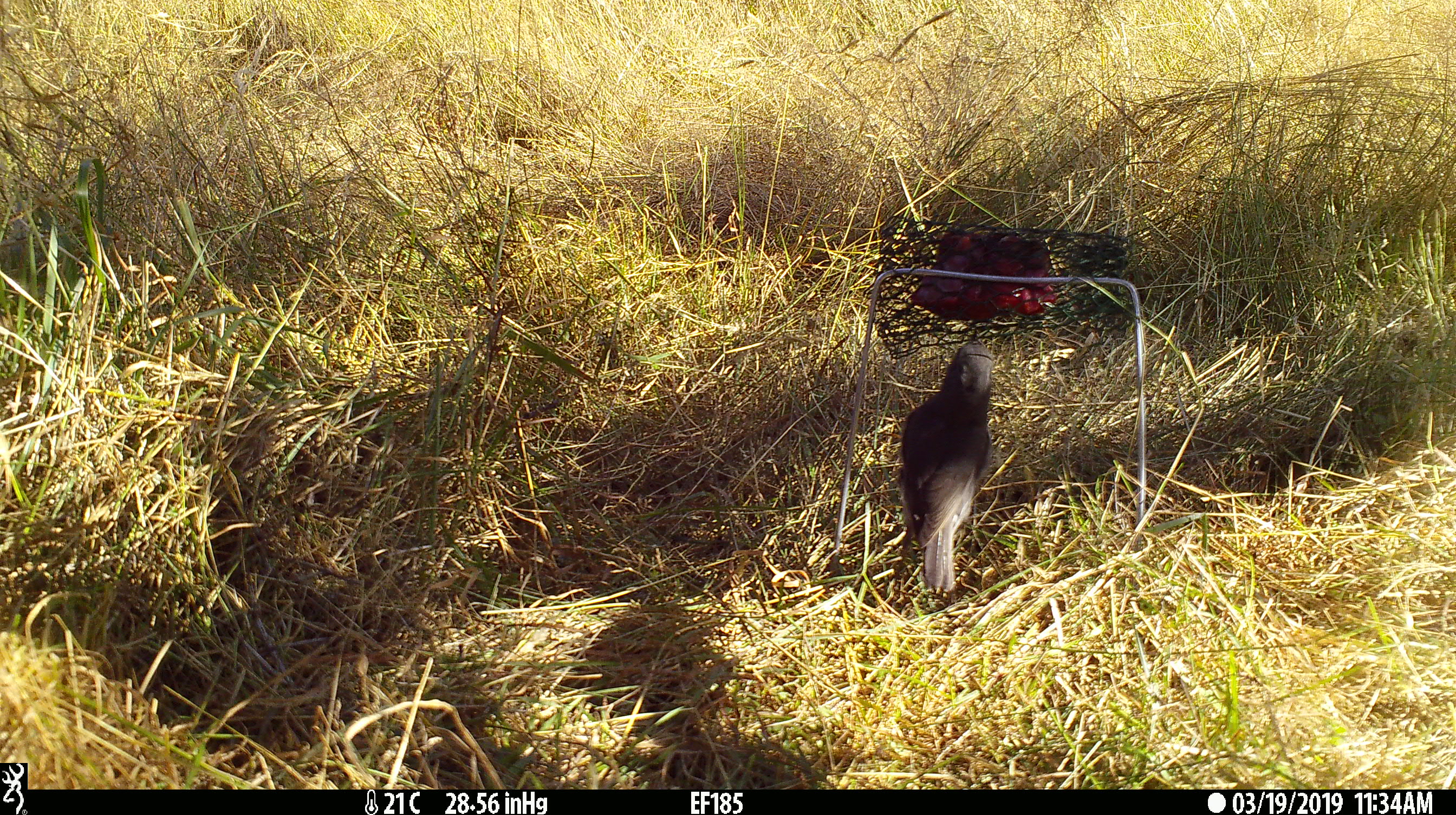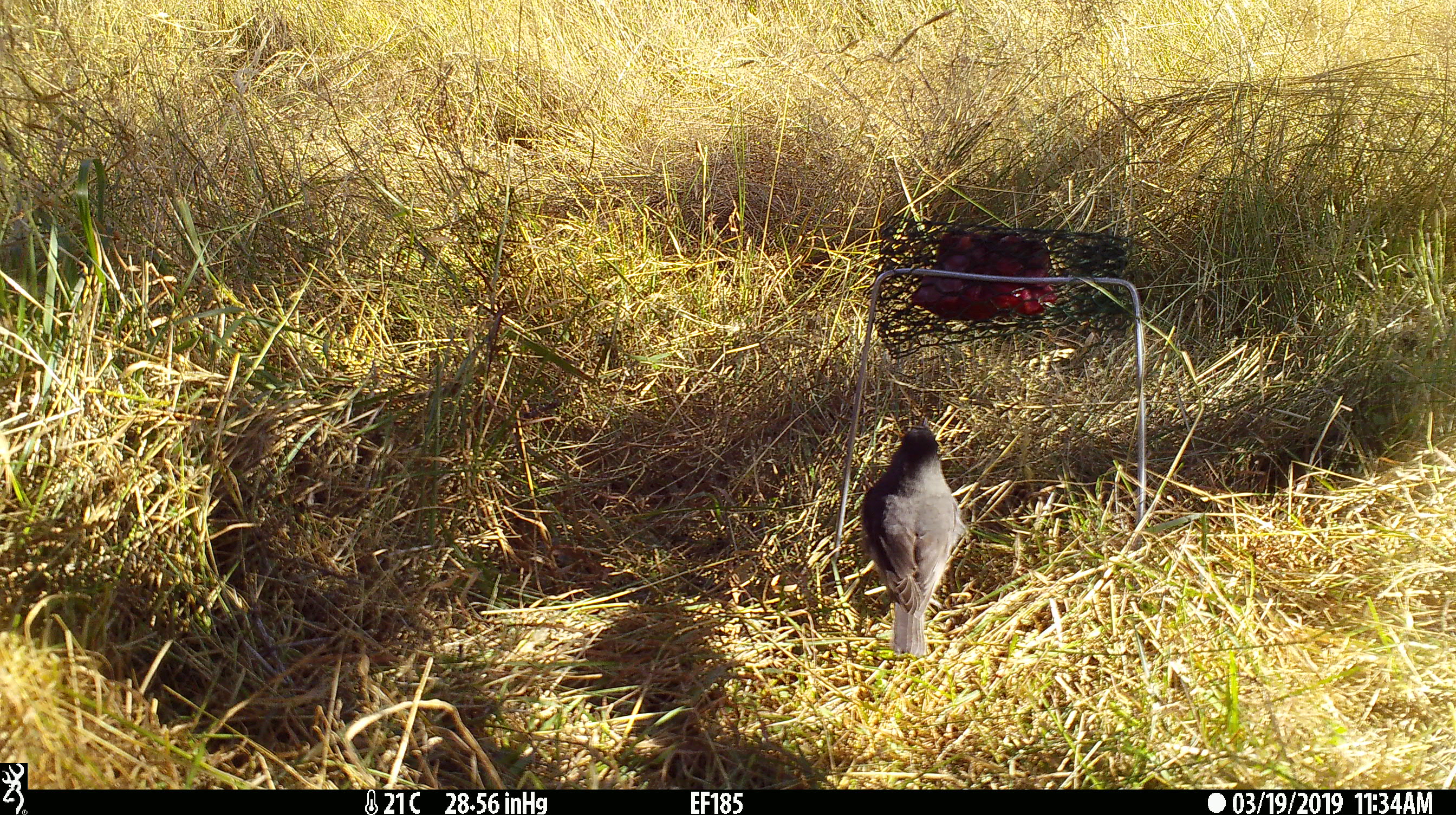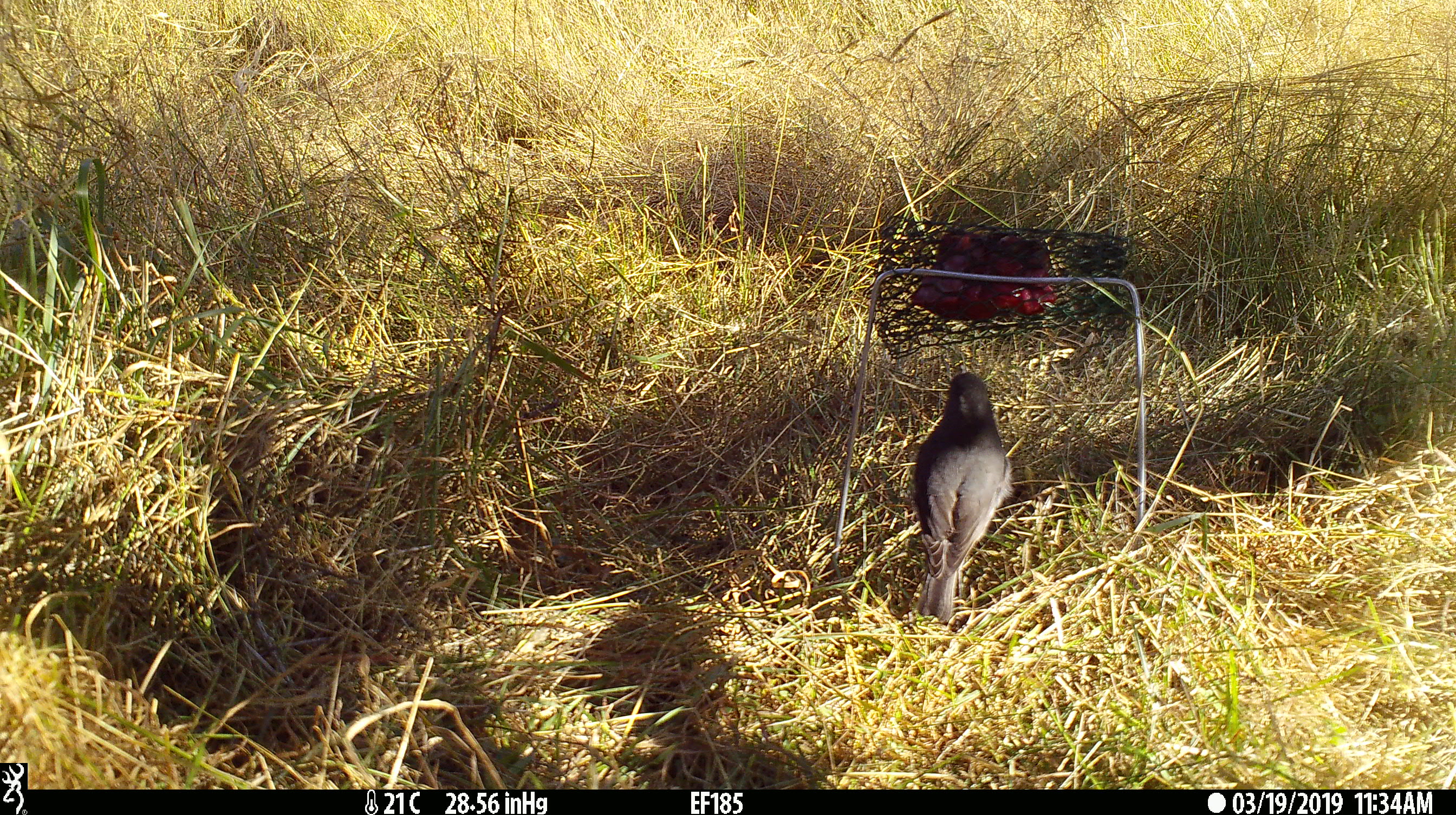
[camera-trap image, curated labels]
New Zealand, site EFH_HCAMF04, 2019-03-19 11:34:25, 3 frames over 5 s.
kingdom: Animalia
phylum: Chordata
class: Aves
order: Passeriformes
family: Petroicidae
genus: Petroica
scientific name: Petroica australis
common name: new zealand robin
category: robin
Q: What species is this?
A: Robin (new zealand robin) (Petroica australis).